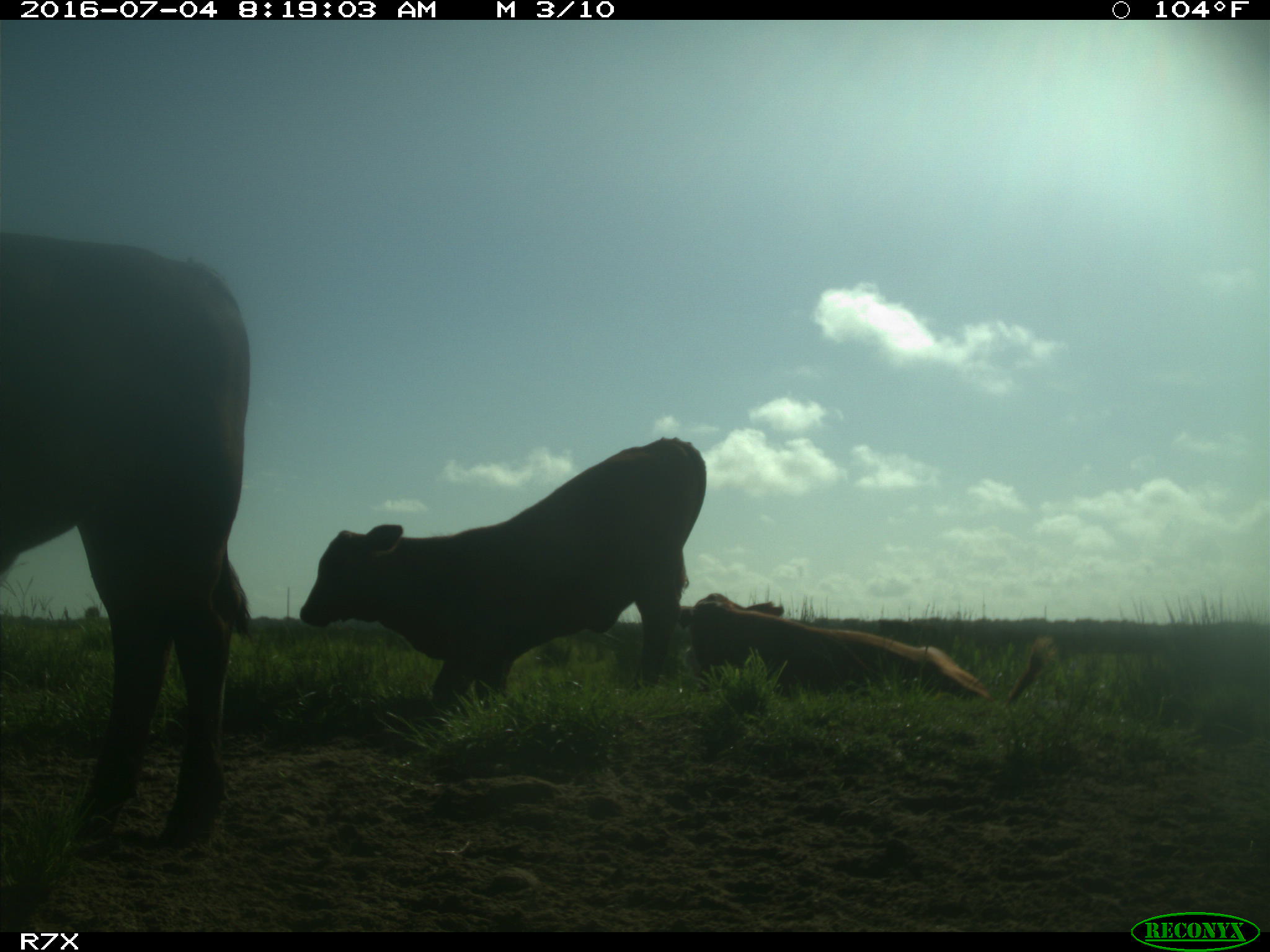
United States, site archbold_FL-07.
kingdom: Animalia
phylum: Chordata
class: Mammalia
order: Artiodactyla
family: Bovidae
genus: Bos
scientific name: Bos taurus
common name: domestic cow